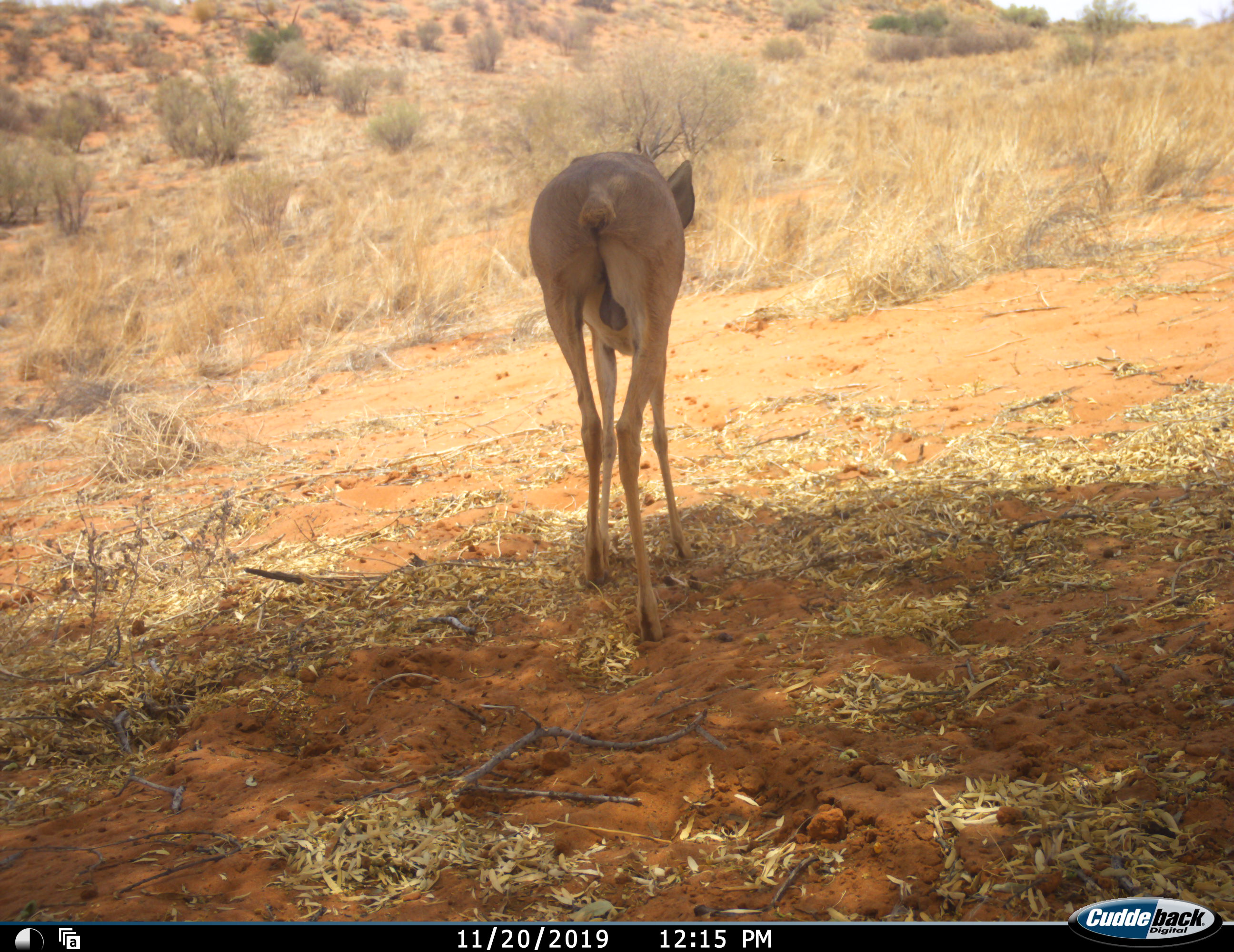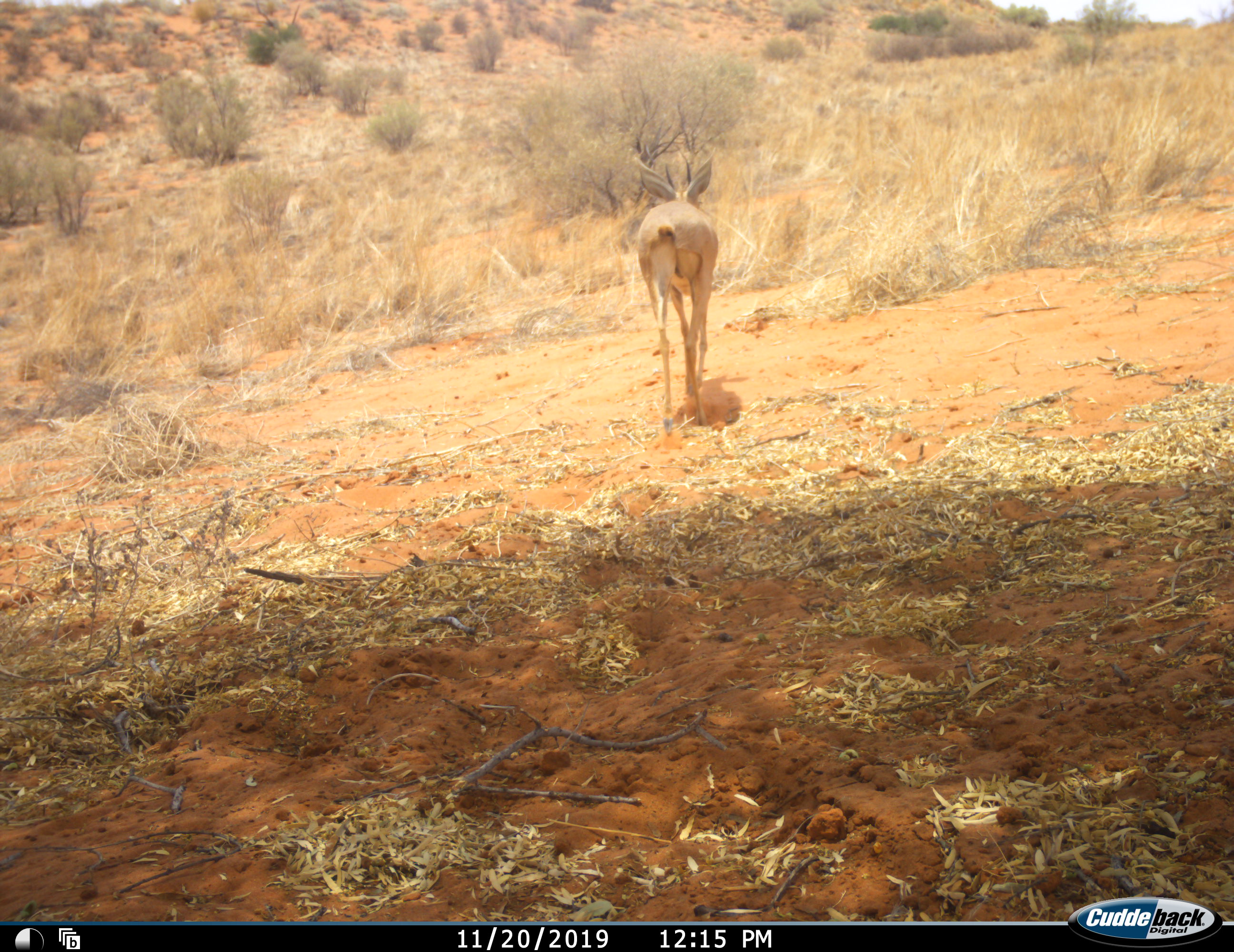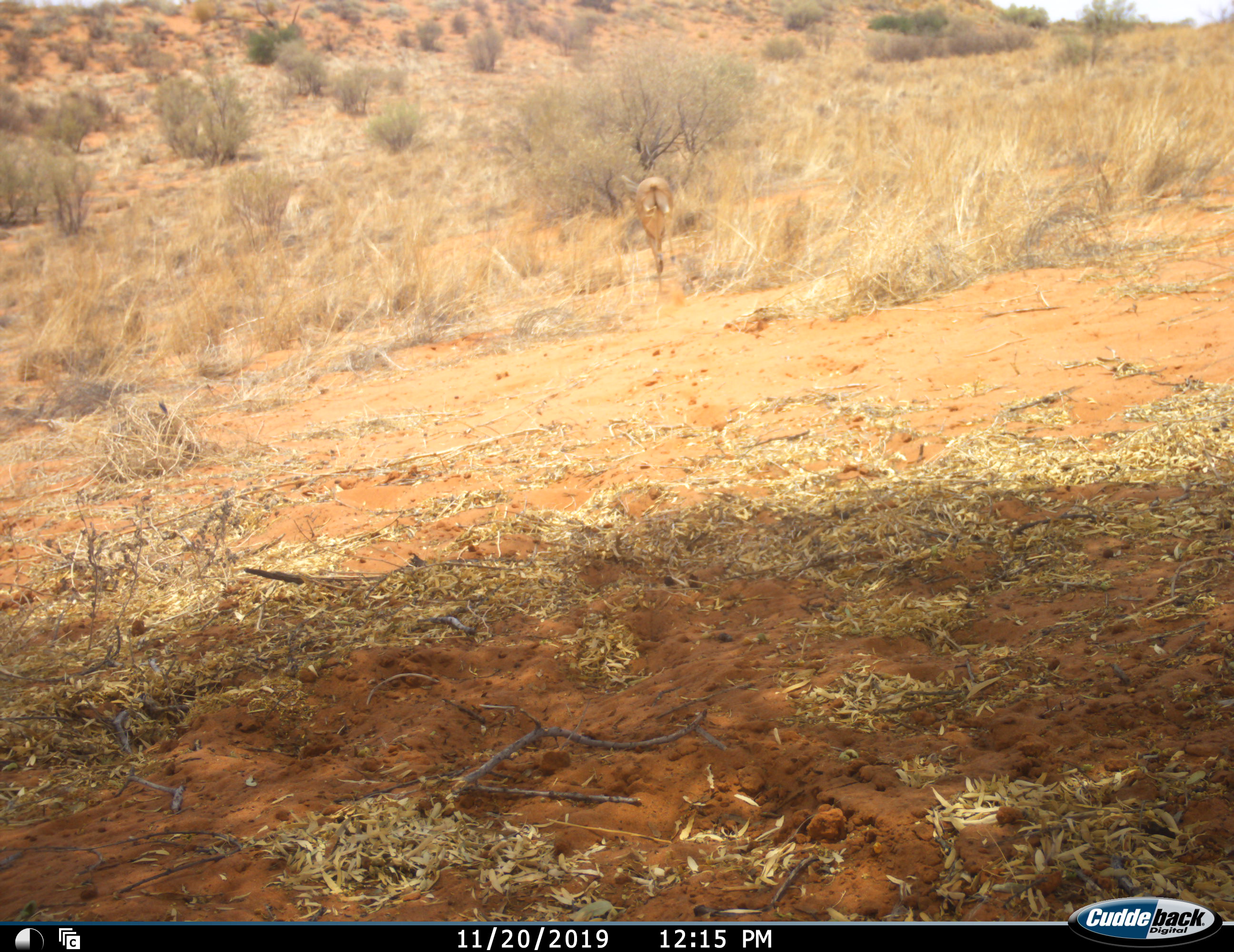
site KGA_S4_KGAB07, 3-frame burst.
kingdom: Animalia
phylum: Chordata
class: Mammalia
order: Artiodactyla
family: Bovidae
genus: Aepyceros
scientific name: Aepyceros melampus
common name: impala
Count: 1.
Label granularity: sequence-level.